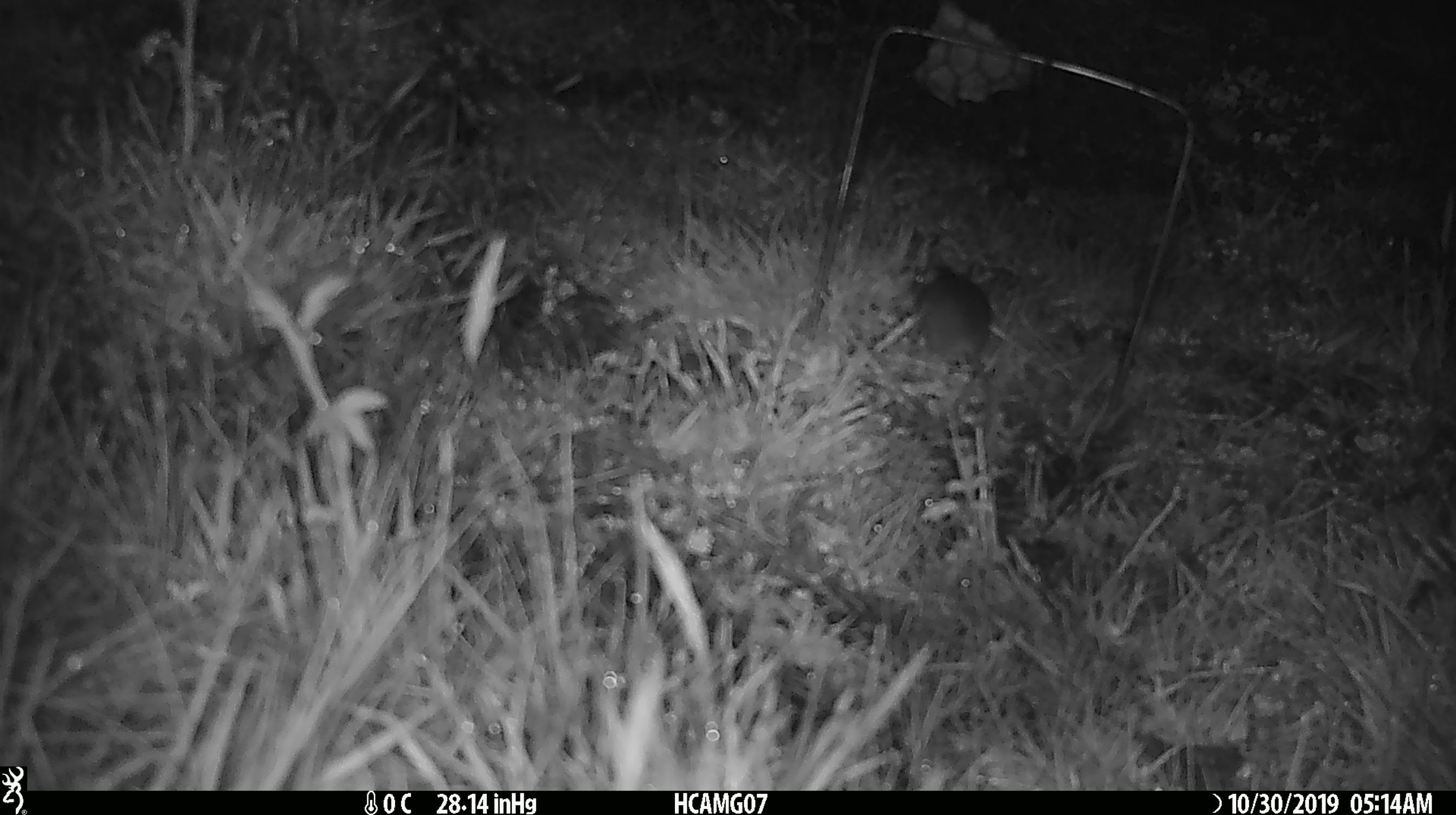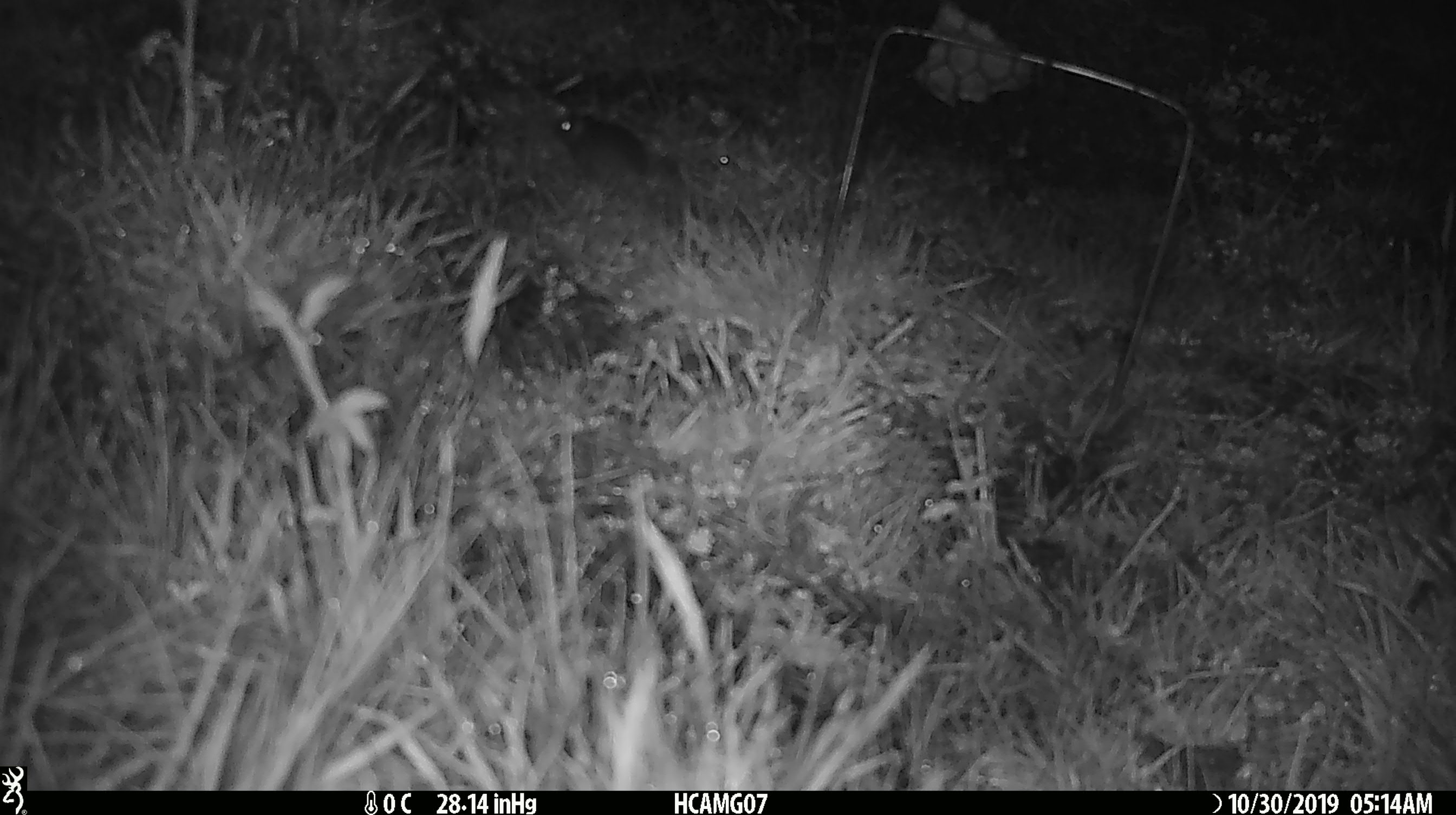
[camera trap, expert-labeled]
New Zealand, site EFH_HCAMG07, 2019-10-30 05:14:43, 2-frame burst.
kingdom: Animalia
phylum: Chordata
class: Mammalia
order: Rodentia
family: Muridae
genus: Mus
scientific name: Mus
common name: mouse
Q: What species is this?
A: Mouse (Mus).